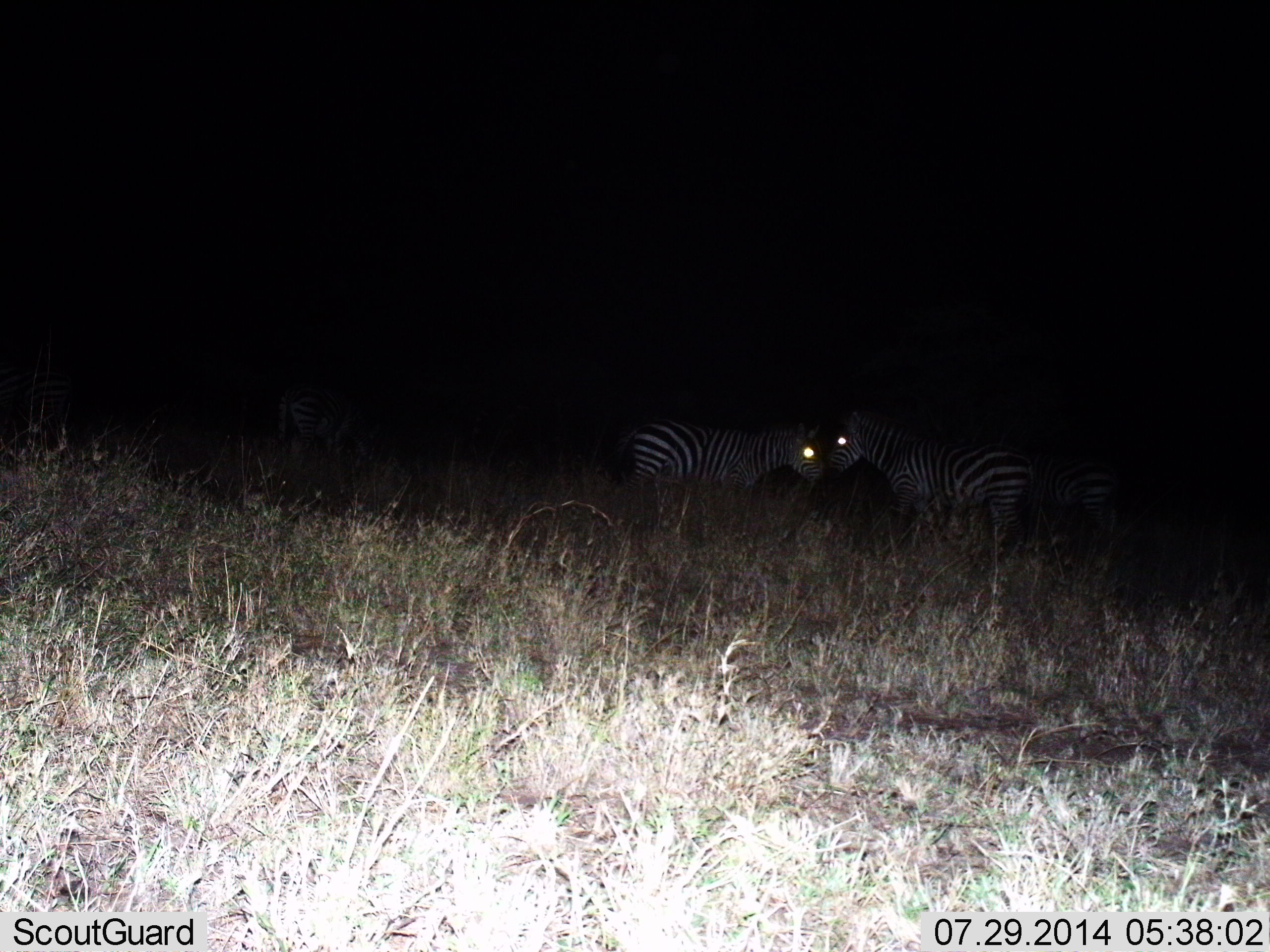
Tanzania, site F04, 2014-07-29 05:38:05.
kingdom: Animalia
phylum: Chordata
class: Mammalia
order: Perissodactyla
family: Equidae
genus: Equus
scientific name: Equus quagga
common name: plains zebra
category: zebra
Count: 3.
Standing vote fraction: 80%.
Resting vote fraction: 0%.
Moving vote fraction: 10%.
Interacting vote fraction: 10%.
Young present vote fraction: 0%.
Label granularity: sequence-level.